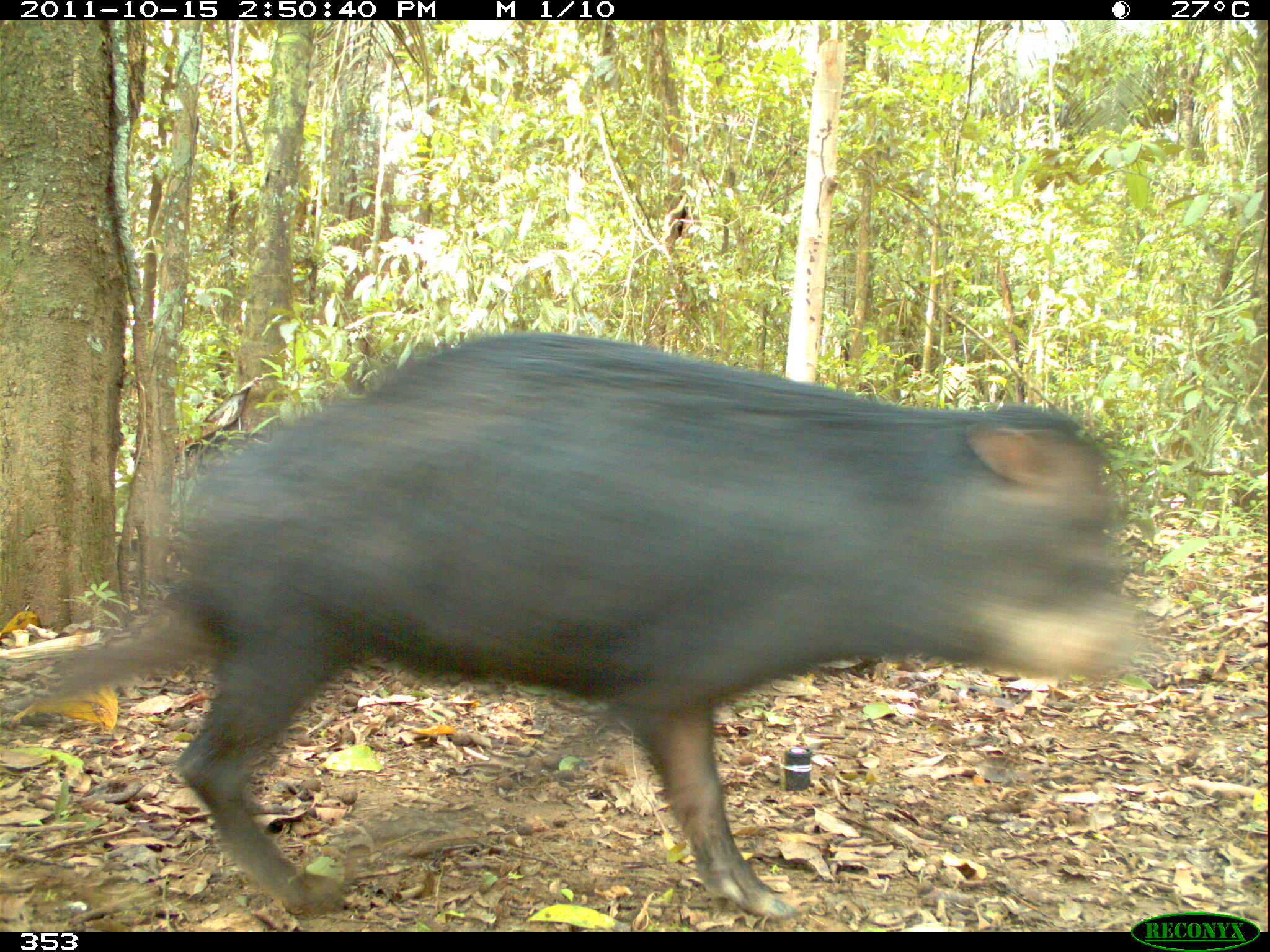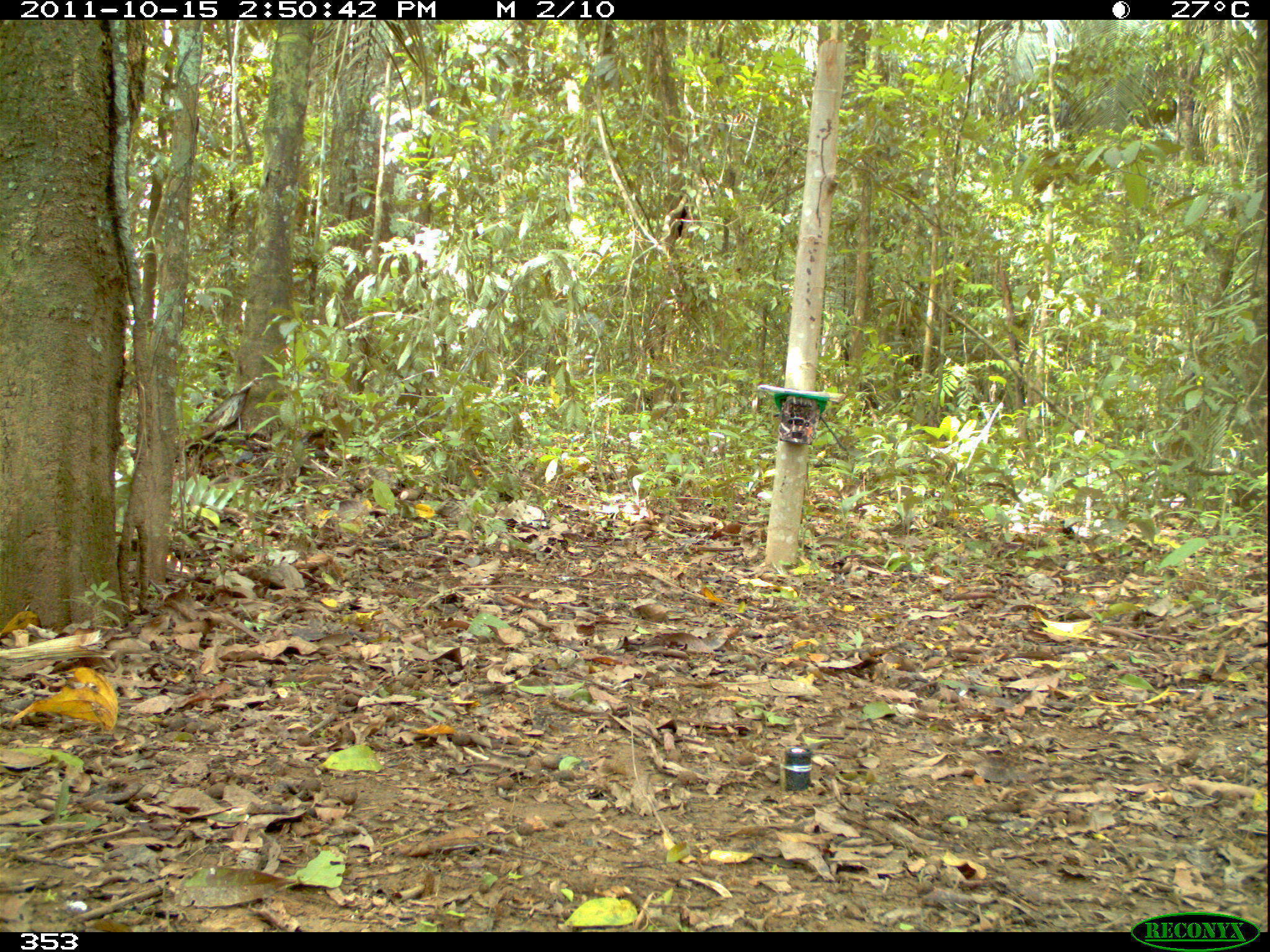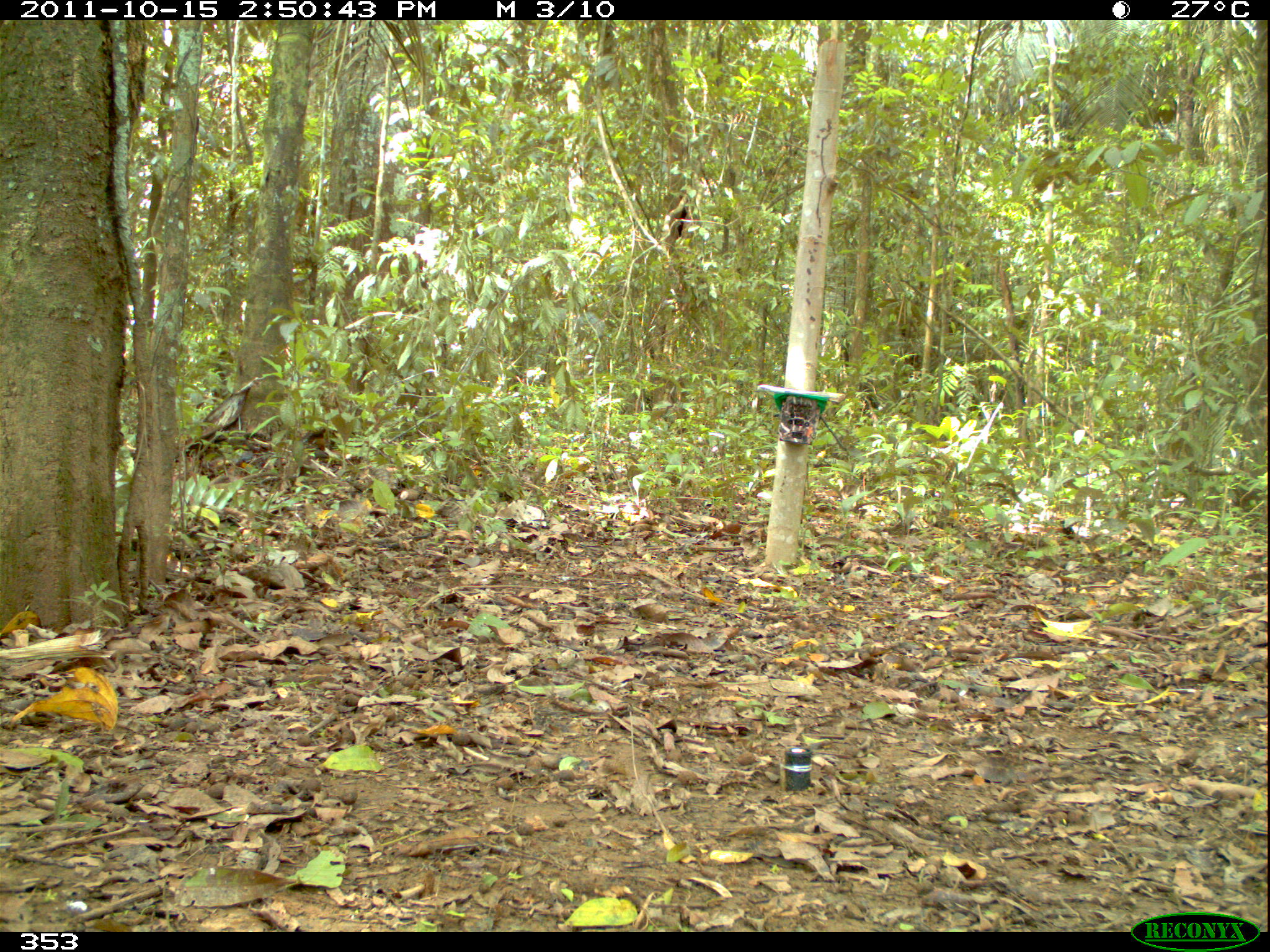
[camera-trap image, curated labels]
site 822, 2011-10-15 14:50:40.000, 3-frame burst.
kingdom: Animalia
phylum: Chordata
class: Mammalia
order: Artiodactyla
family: Tayassuidae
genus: Tayassu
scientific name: Tayassu pecari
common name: white-lipped peccary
Tayassu pecari (white-lipped peccary).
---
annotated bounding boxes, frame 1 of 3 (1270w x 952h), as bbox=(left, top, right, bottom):
tayassu pecari: bbox=(41, 331, 1148, 918)